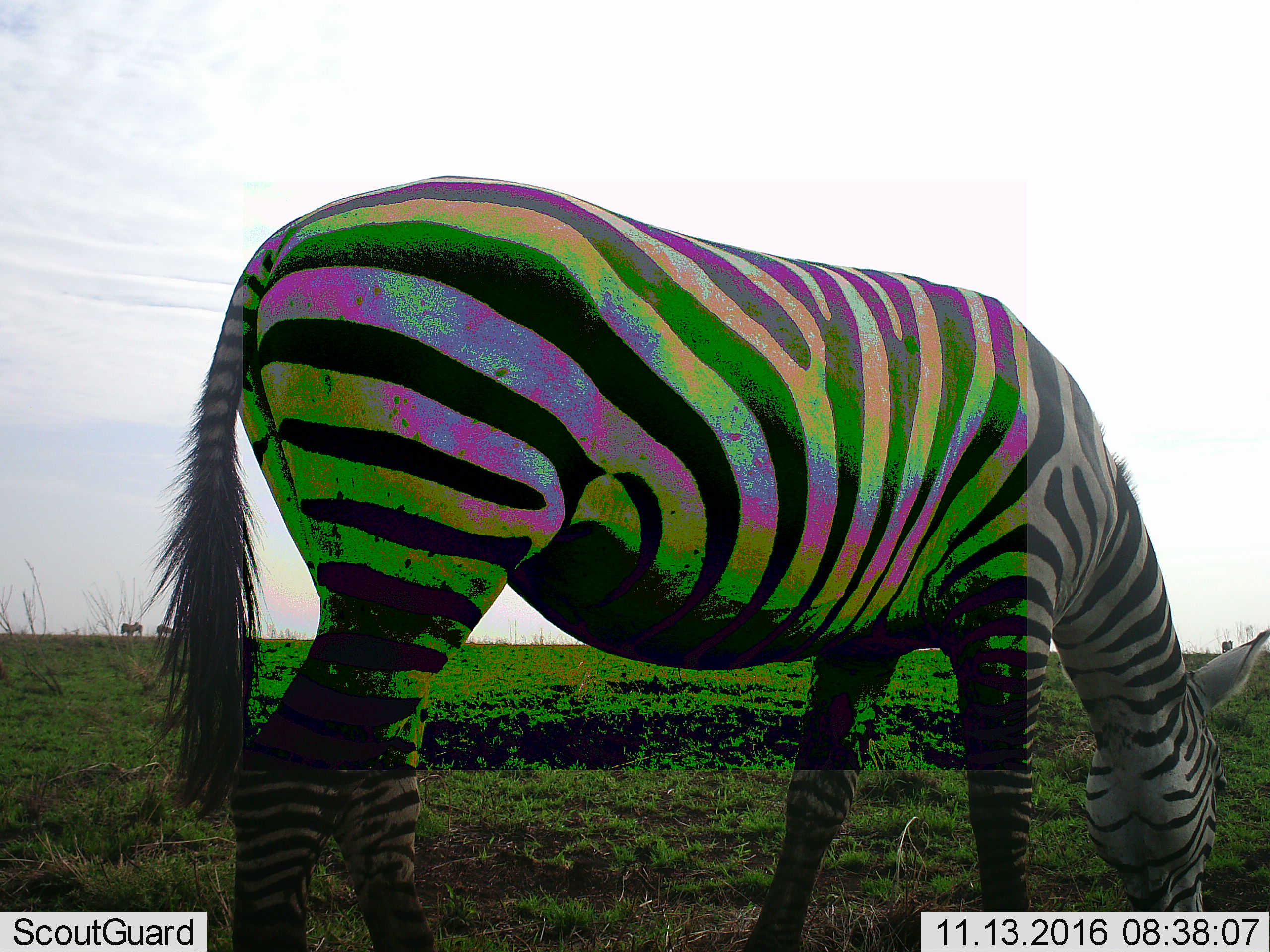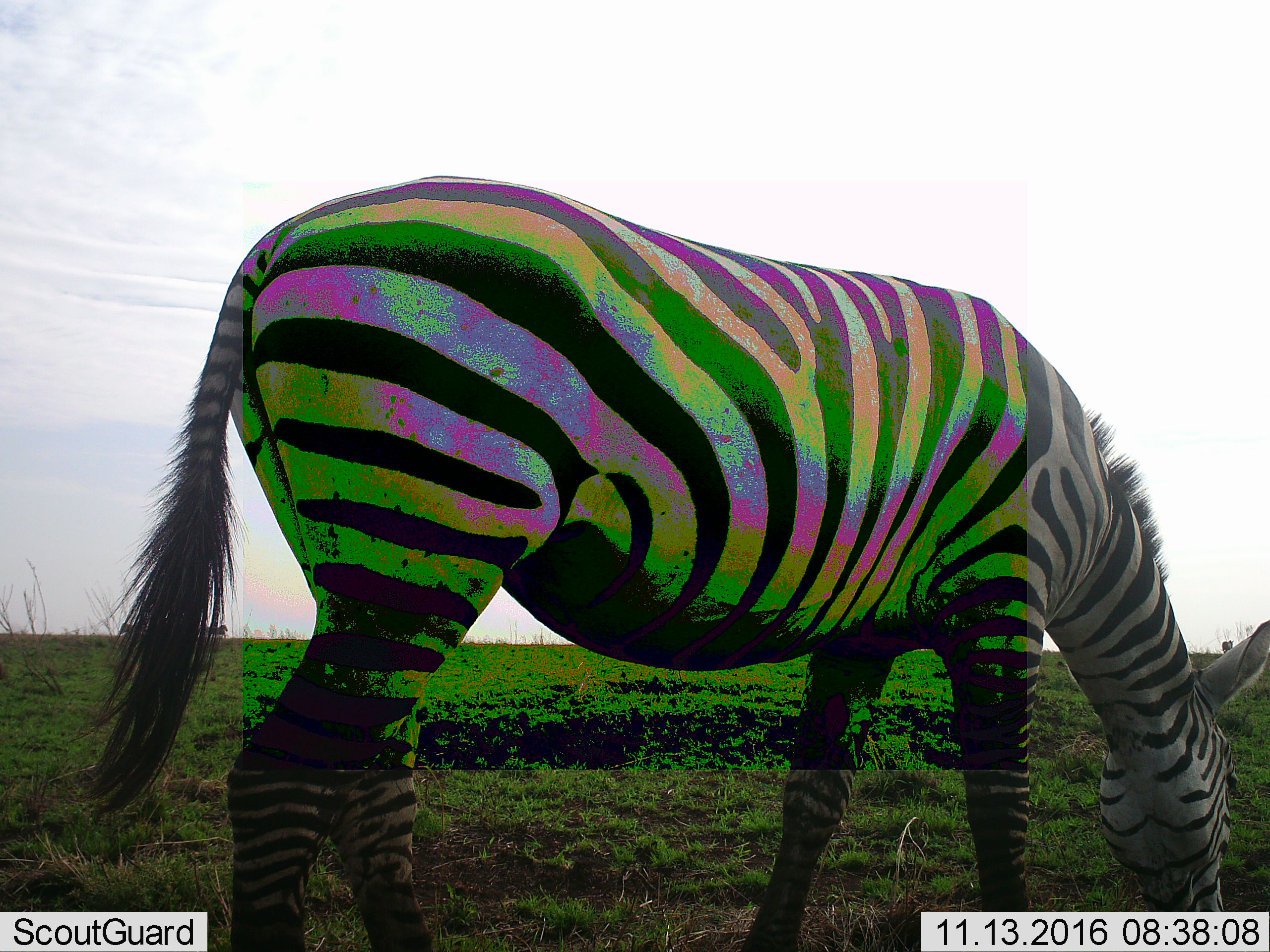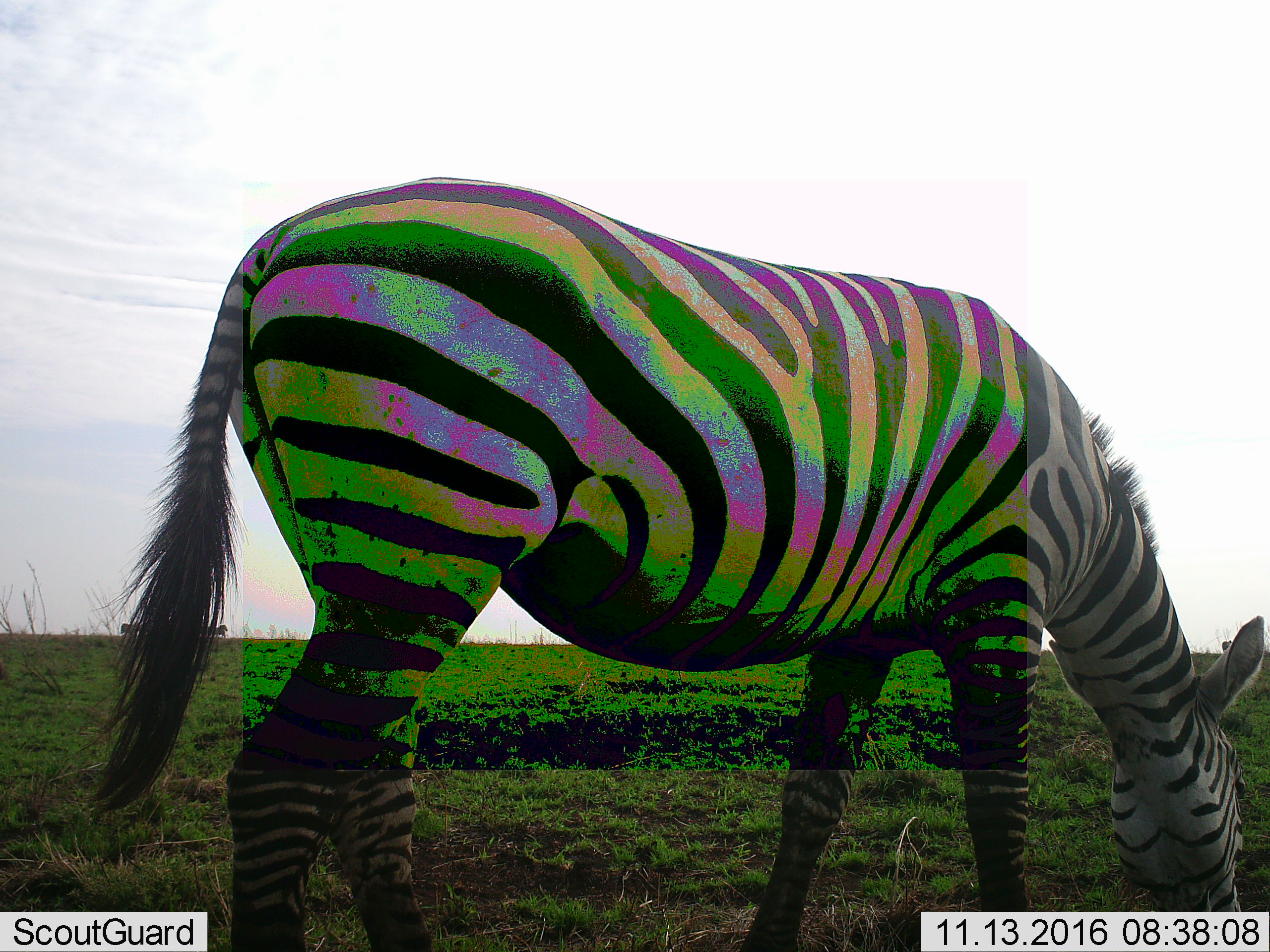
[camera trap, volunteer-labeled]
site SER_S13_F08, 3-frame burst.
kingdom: Animalia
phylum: Chordata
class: Mammalia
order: Perissodactyla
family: Equidae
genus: Equus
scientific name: Equus quagga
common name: plains zebra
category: zebraplains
Zebraplains (plains zebra) (Equus quagga), count 1. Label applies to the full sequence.